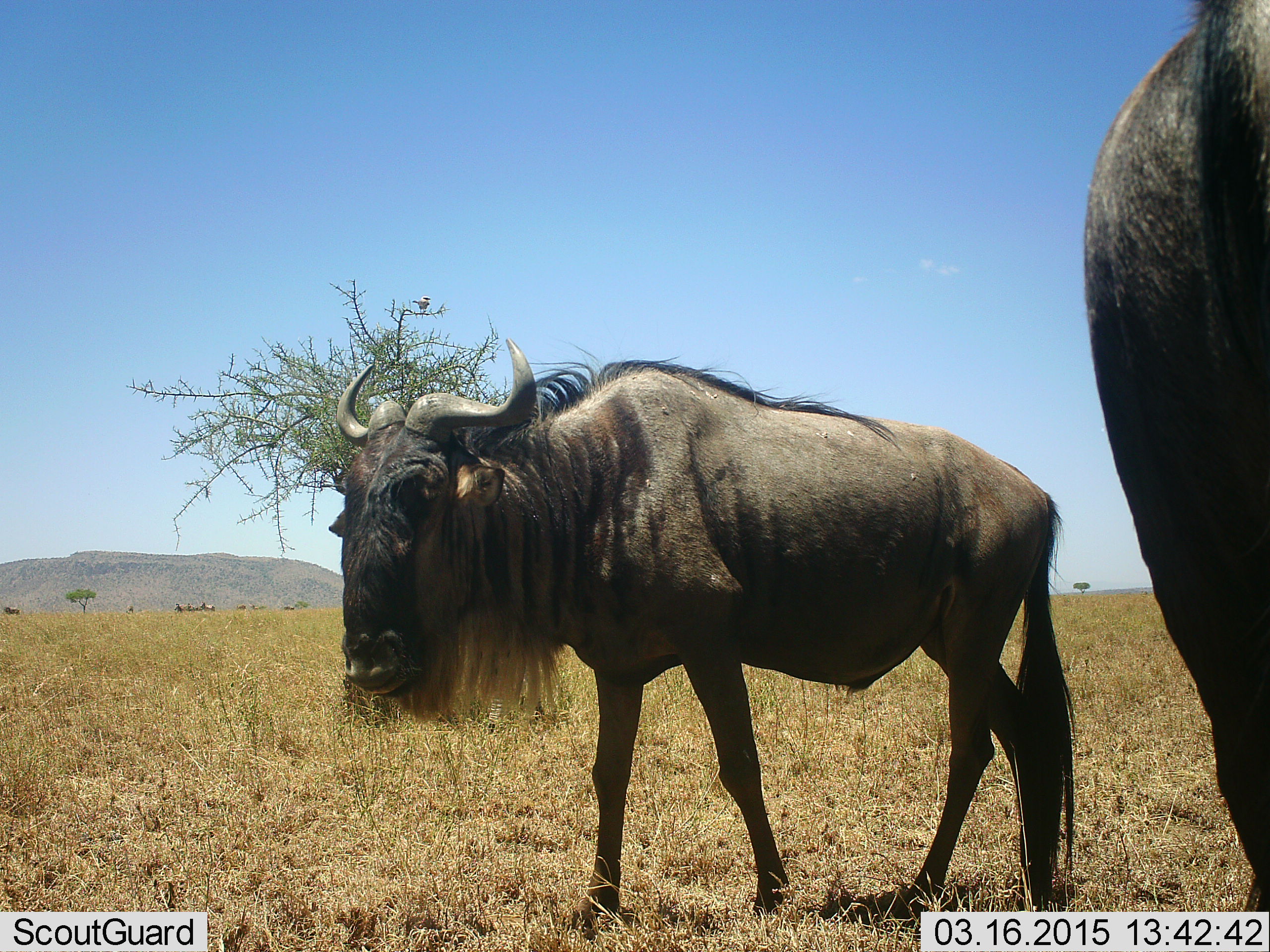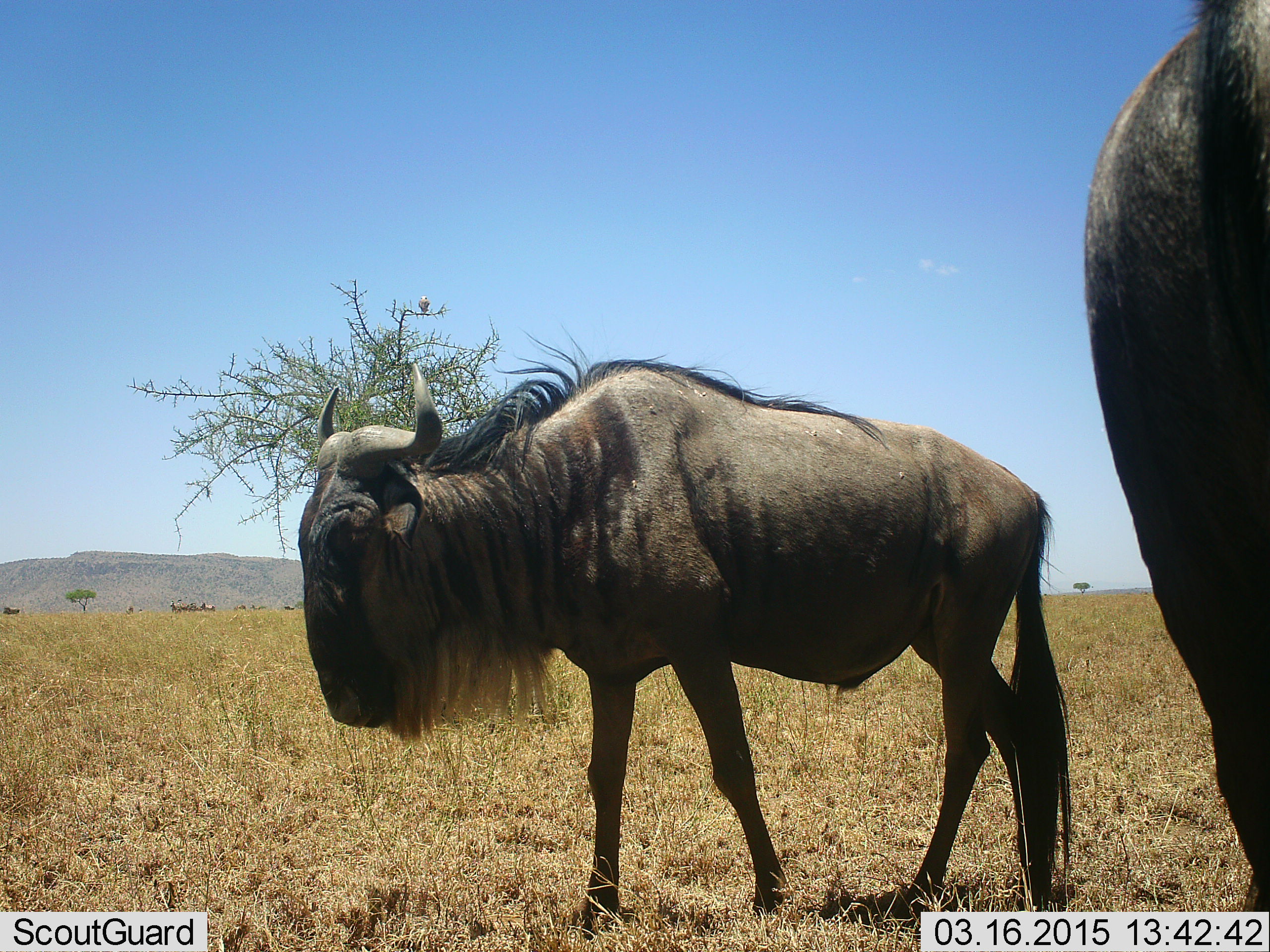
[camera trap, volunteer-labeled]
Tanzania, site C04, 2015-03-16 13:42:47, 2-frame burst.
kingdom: Animalia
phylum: Chordata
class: Mammalia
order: Artiodactyla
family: Bovidae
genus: Connochaetes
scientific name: Connochaetes taurinus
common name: blue wildebeest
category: wildebeest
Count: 2.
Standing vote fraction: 100%.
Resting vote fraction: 0%.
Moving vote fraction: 14%.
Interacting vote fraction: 0%.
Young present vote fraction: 0%.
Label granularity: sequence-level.